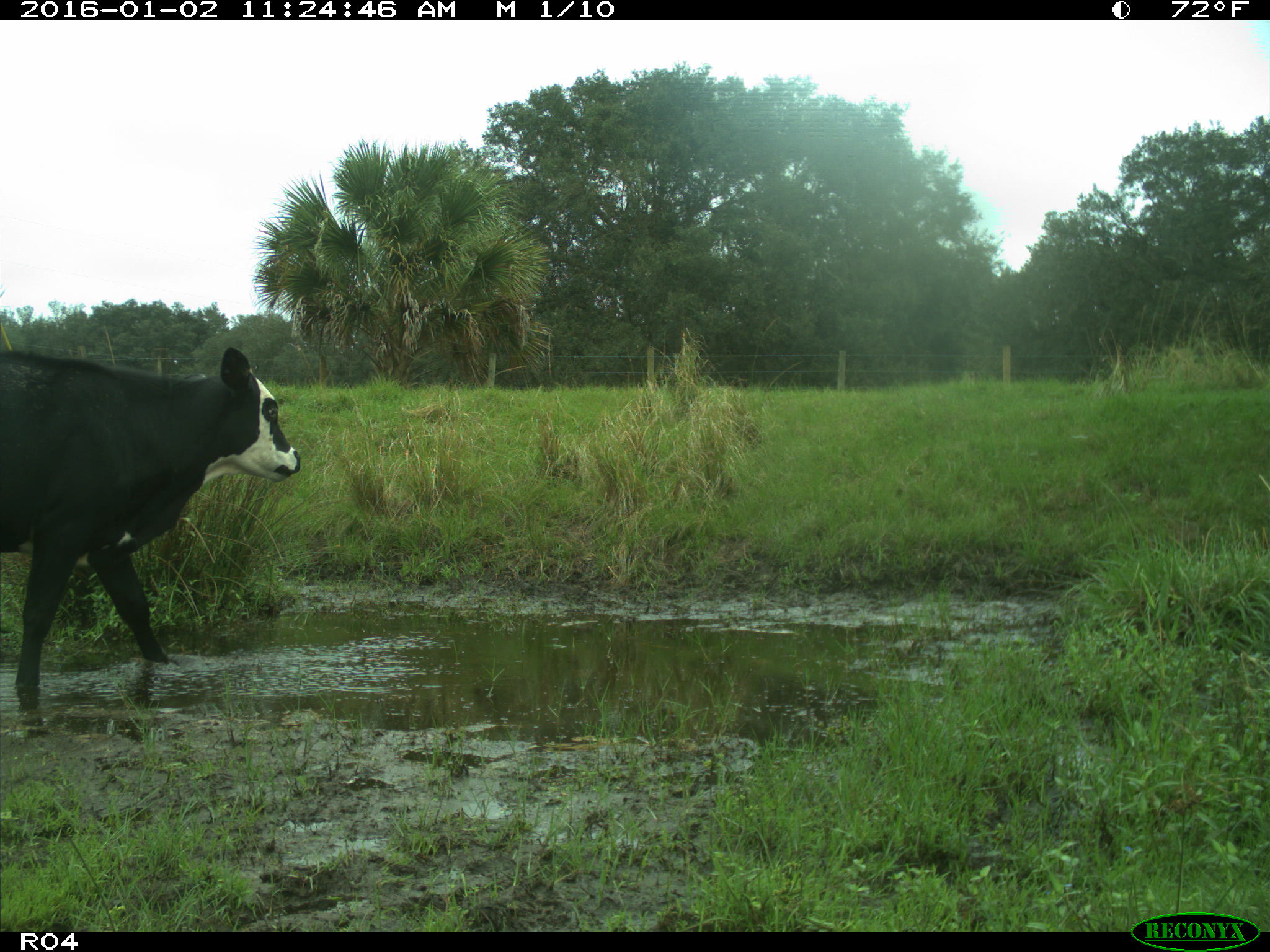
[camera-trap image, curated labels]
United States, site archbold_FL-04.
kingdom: Animalia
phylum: Chordata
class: Mammalia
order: Artiodactyla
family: Bovidae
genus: Bos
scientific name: Bos taurus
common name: domestic cow